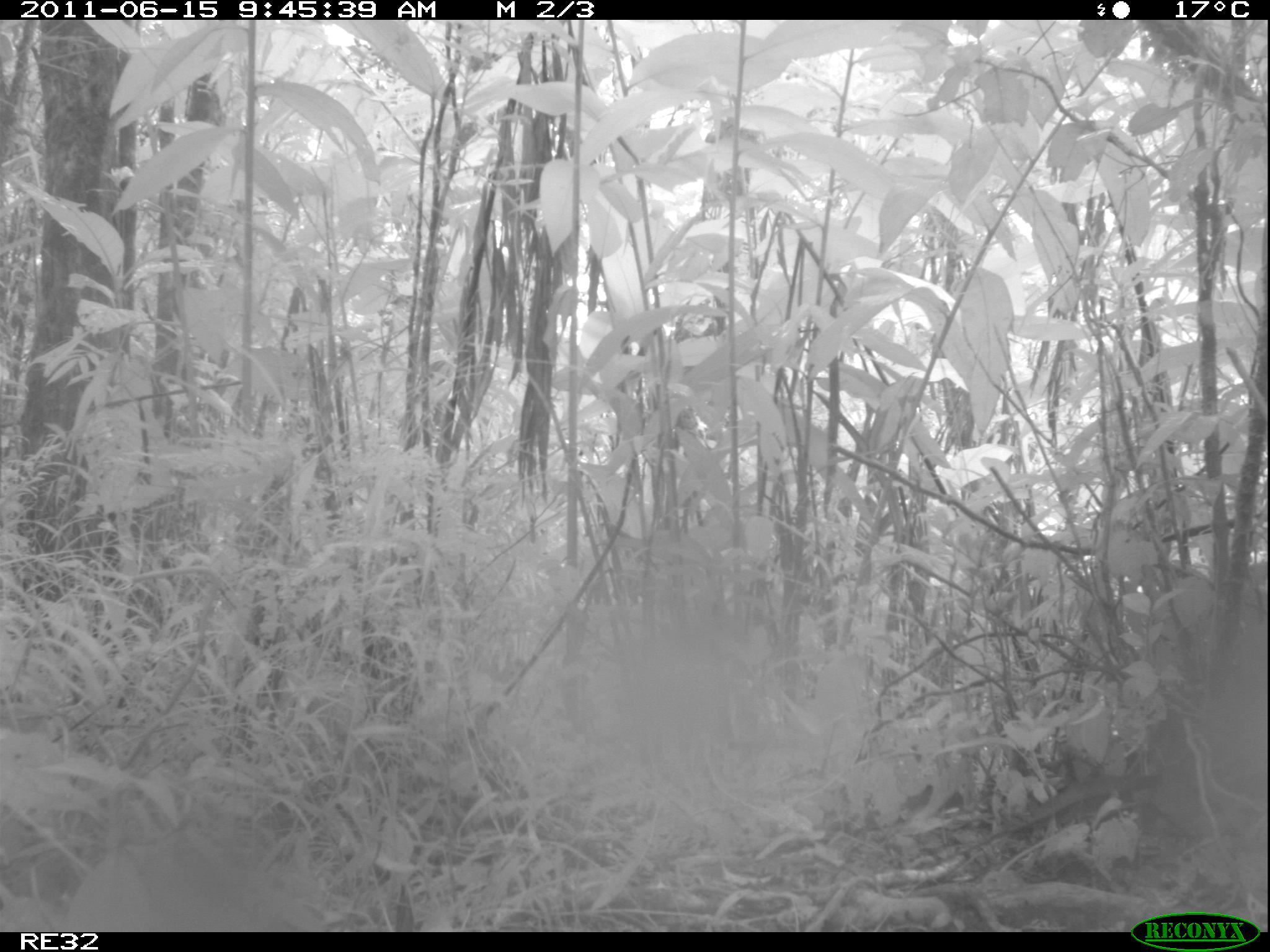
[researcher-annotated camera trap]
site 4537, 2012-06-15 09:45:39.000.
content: unidentified animal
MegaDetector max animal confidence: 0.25